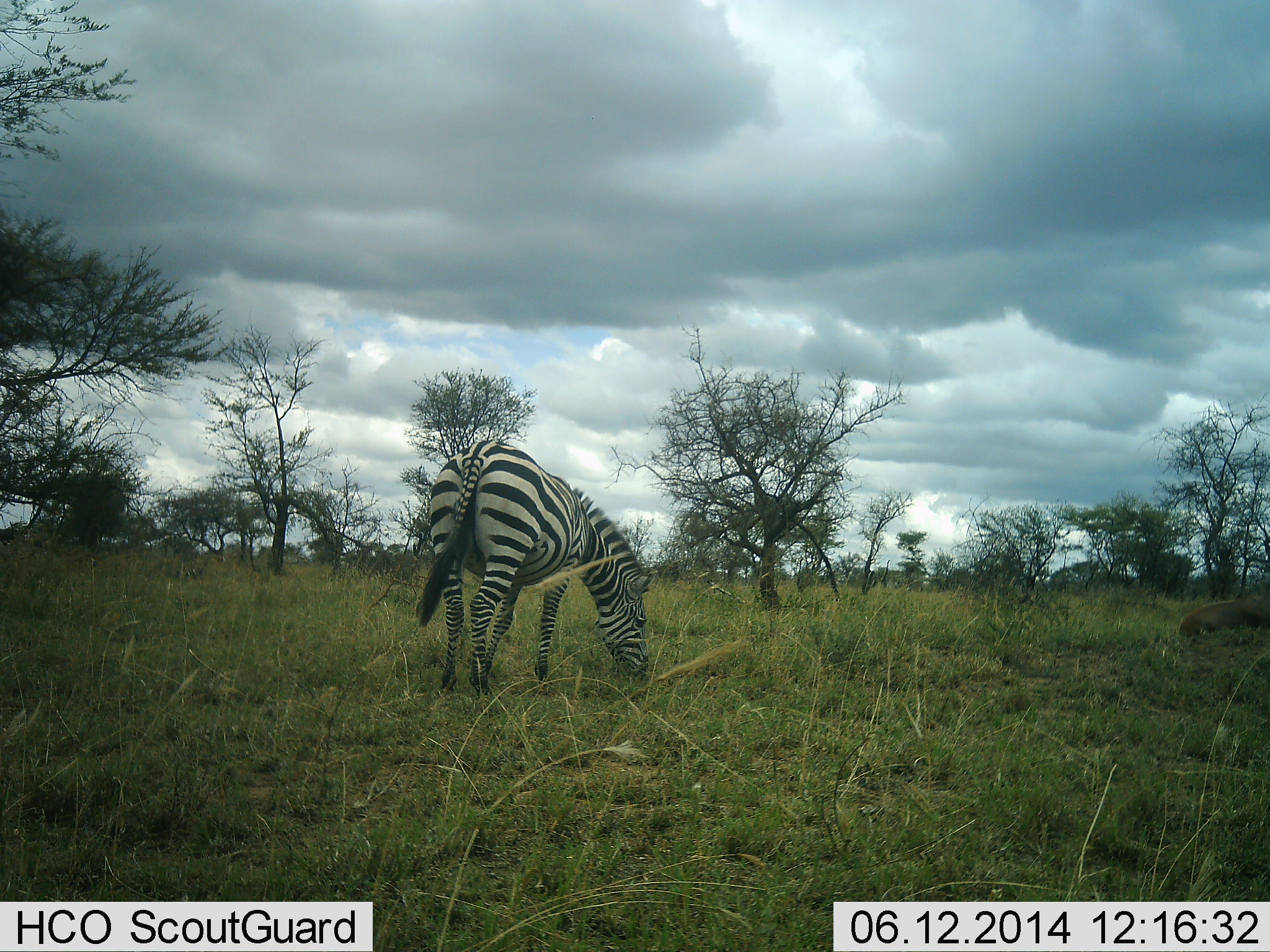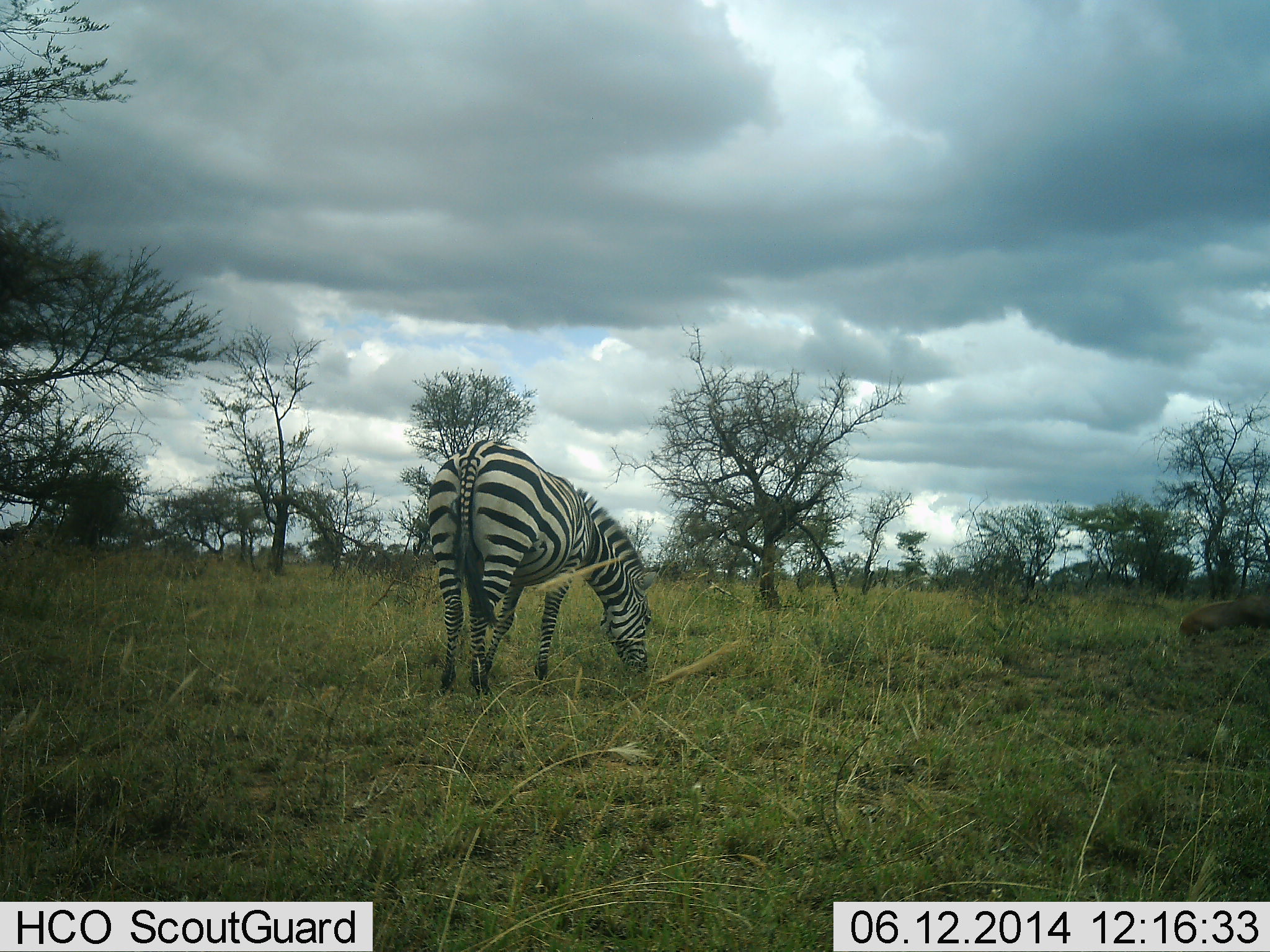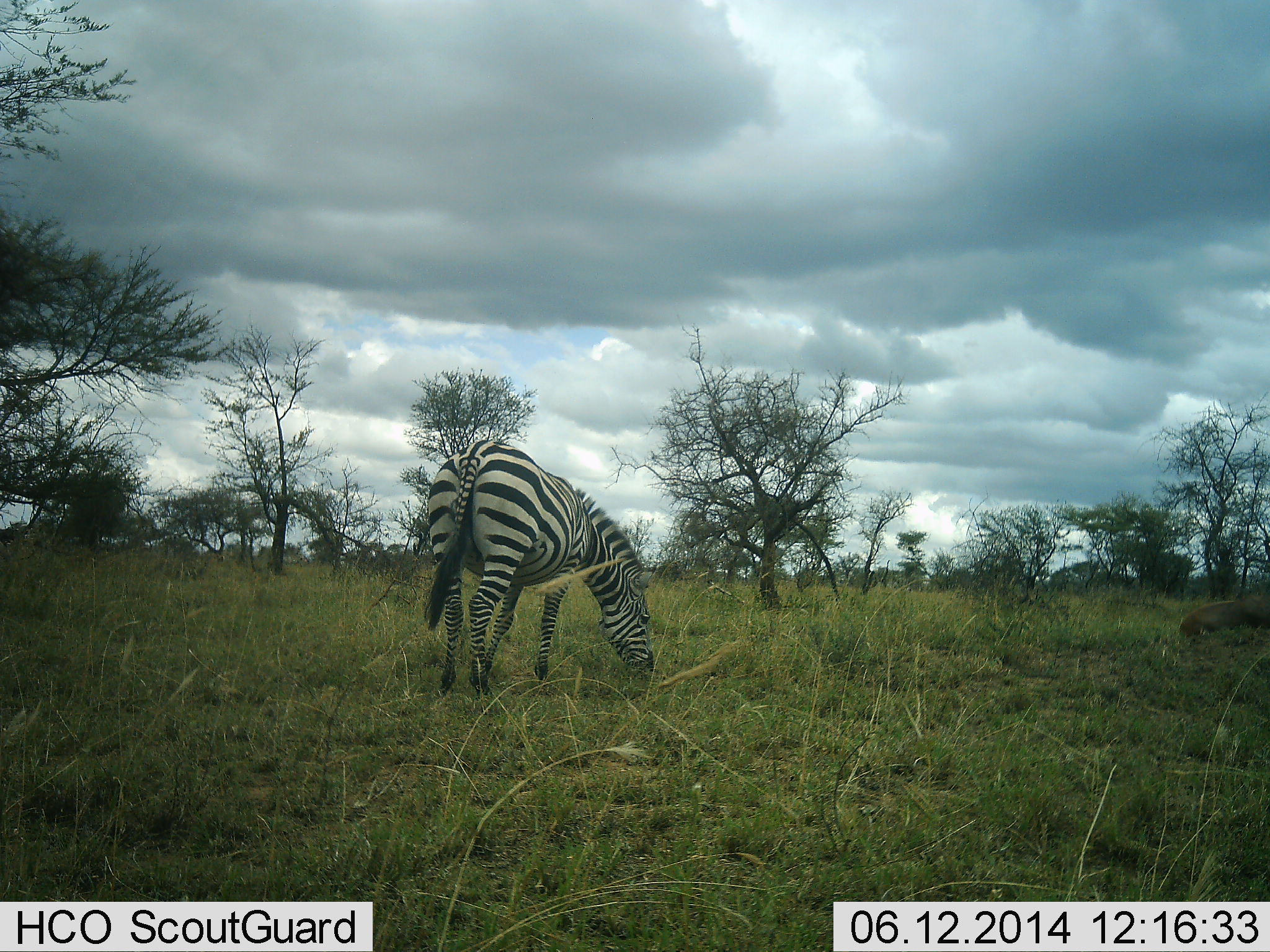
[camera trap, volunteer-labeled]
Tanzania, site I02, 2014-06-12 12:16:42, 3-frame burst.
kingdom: Animalia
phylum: Chordata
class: Mammalia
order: Perissodactyla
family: Equidae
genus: Equus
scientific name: Equus quagga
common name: plains zebra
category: zebra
Zebra (plains zebra) (Equus quagga), count 1. Behavior (volunteer vote fractions): standing 9%, resting 0%, moving 0%, interacting 0%. Young present (vote fraction): 0%. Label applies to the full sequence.